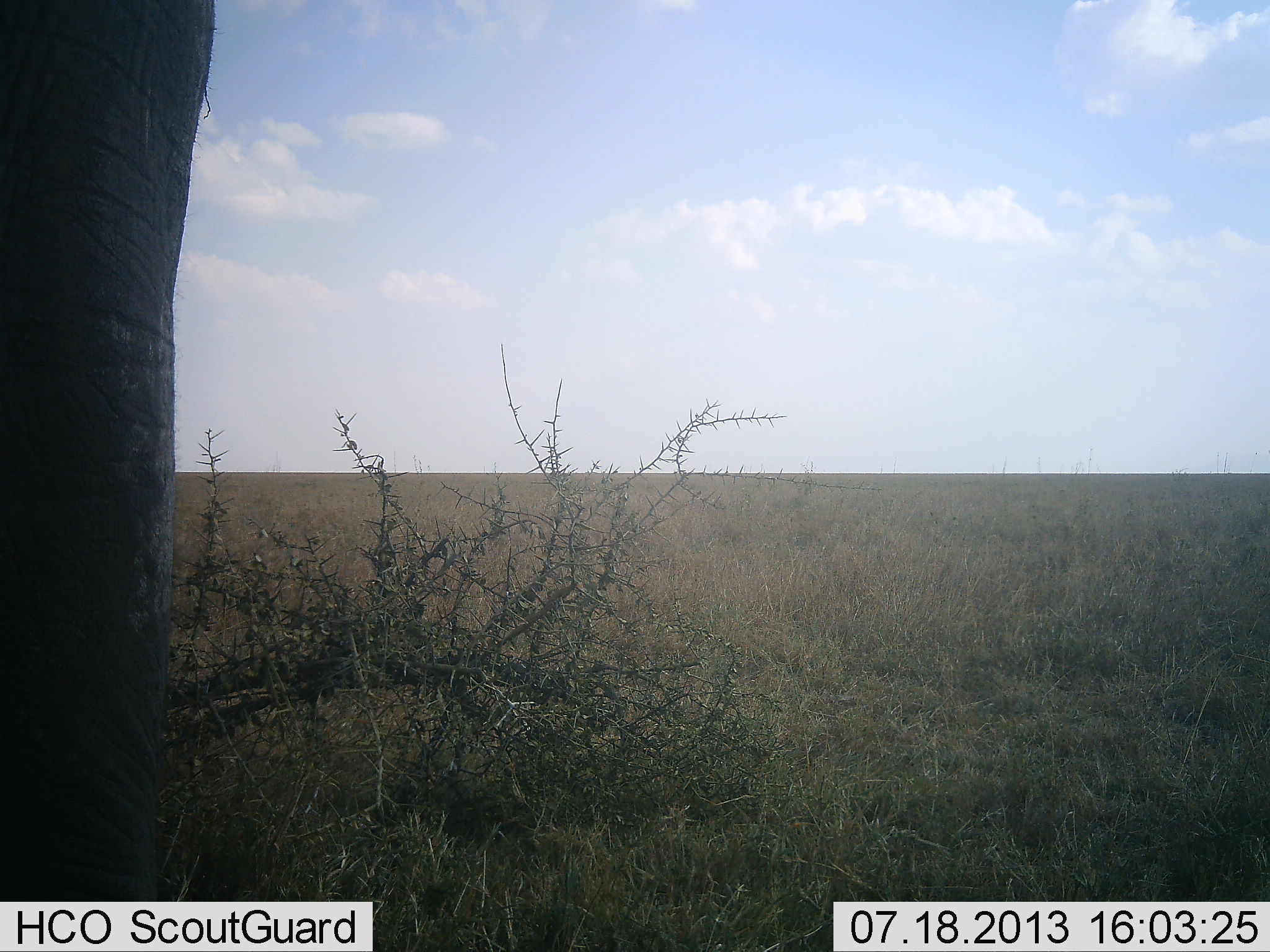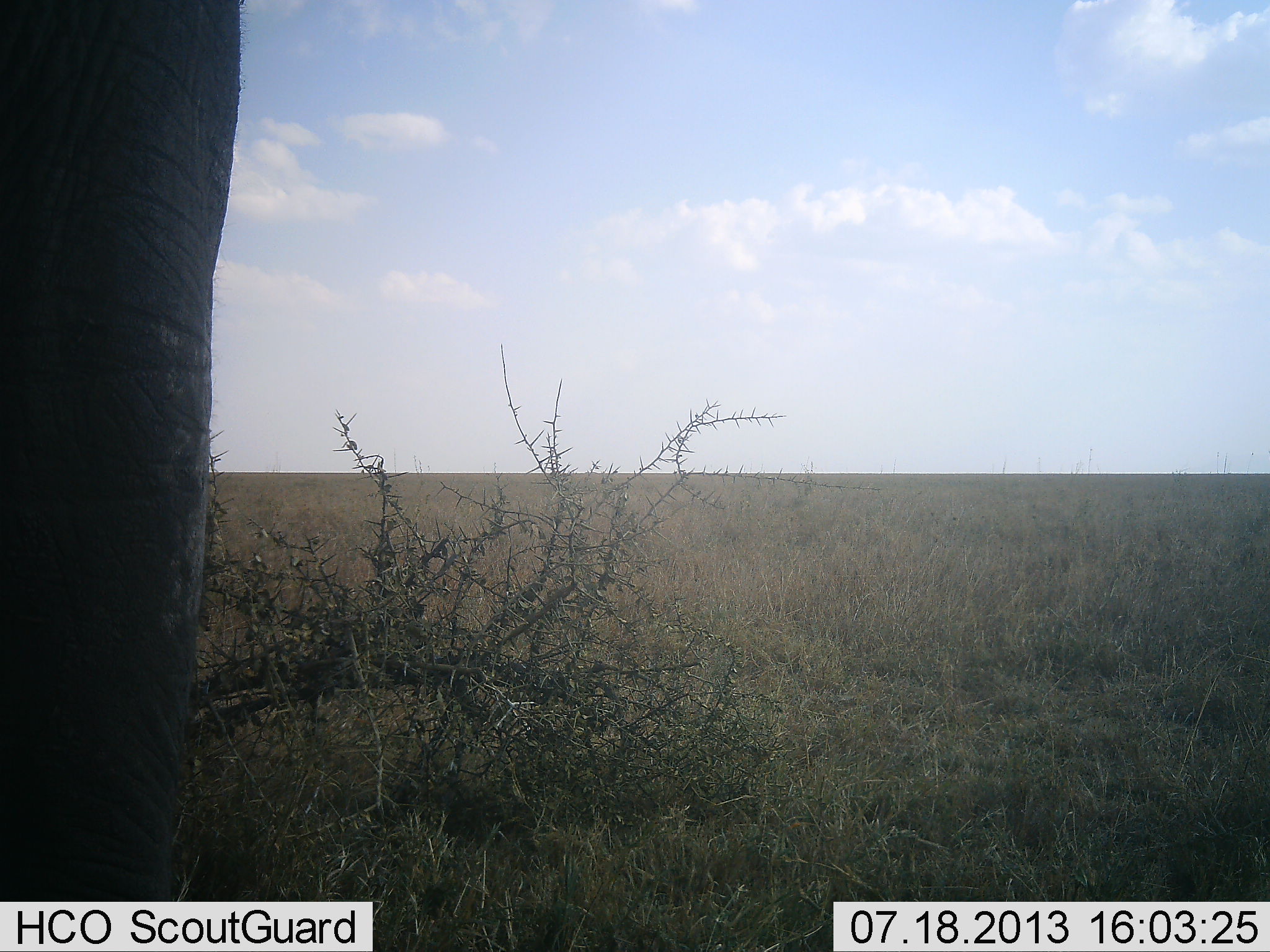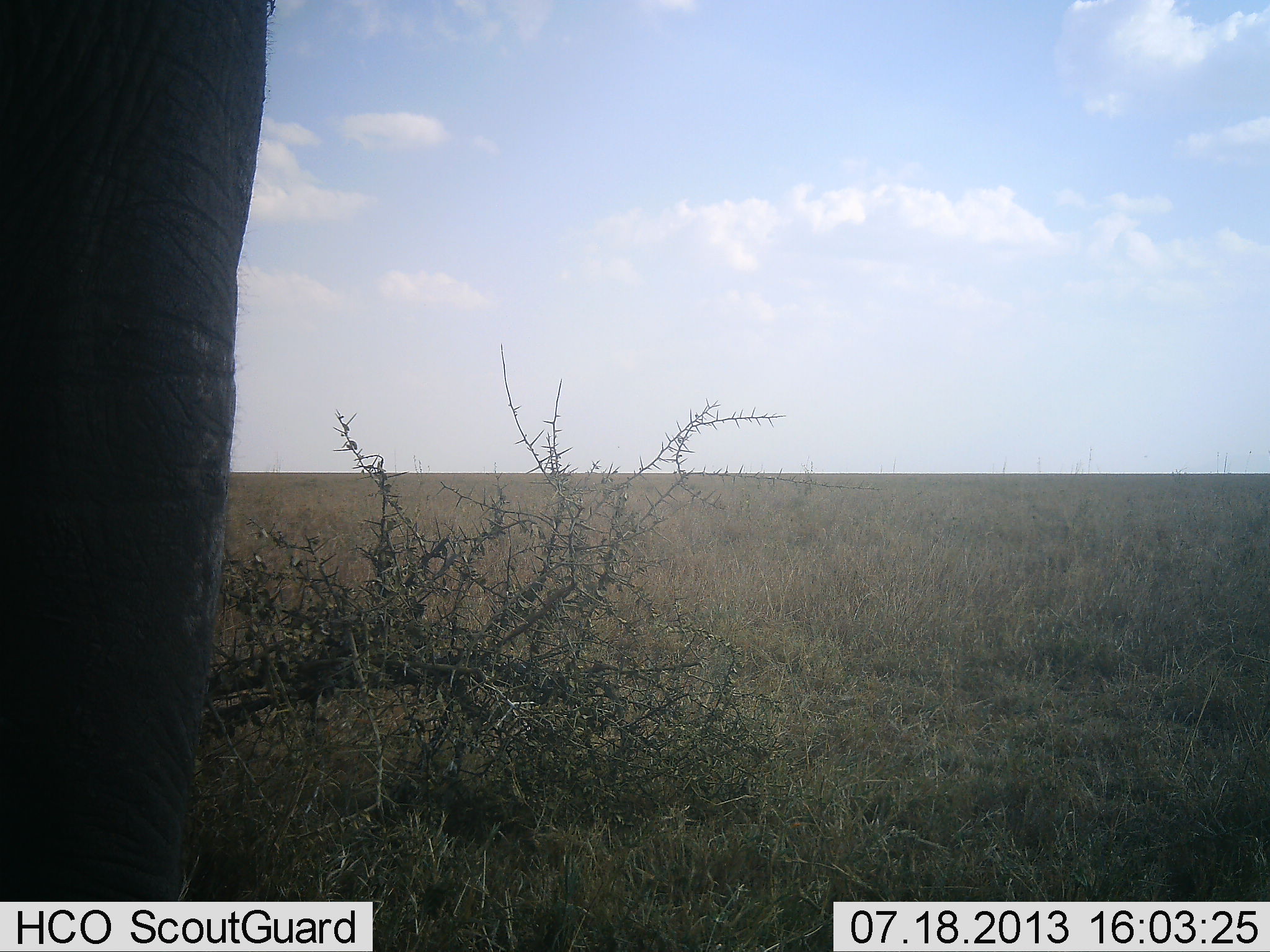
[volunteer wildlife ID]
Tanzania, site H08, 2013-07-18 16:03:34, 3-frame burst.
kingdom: Animalia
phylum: Chordata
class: Mammalia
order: Proboscidea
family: Elephantidae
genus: Loxodonta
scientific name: Loxodonta africana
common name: african bush elephant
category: elephant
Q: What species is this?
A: Elephant (african bush elephant) (Loxodonta africana).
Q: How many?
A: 1.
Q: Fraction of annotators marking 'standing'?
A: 88%.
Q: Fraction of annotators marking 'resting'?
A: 0%.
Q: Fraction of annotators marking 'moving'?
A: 12%.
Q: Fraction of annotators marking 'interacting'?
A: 0%.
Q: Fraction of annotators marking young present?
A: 0%.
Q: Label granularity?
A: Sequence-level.